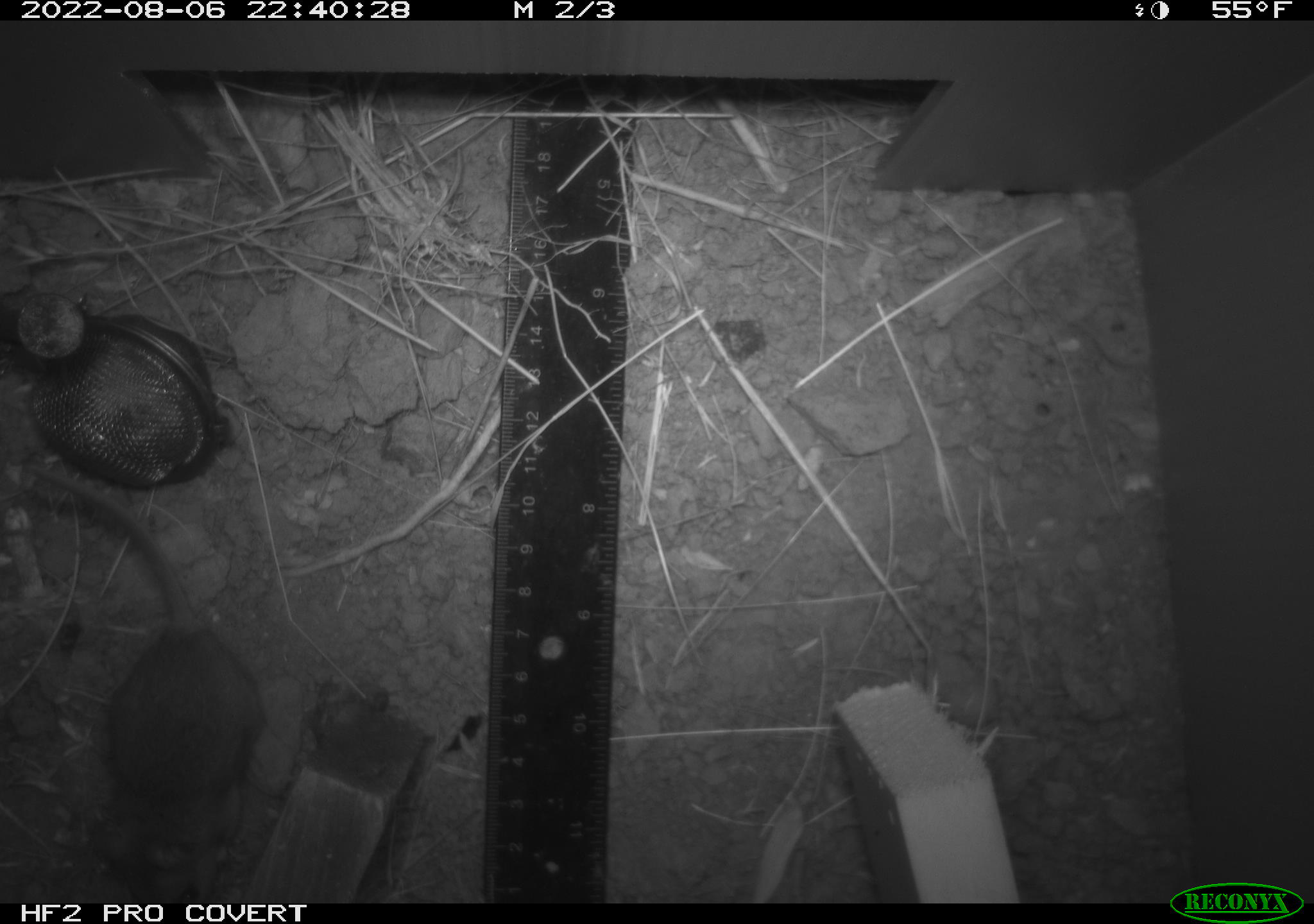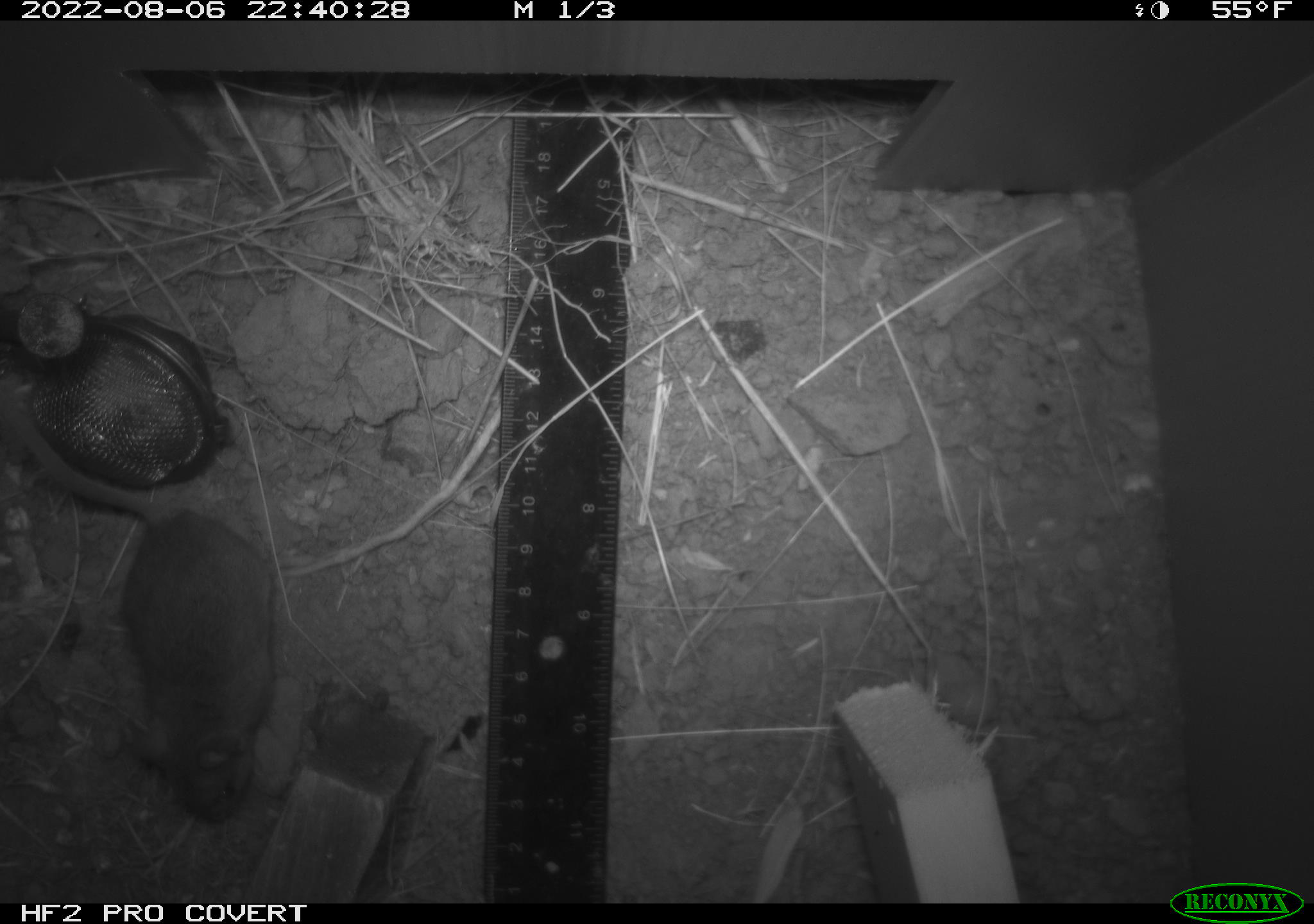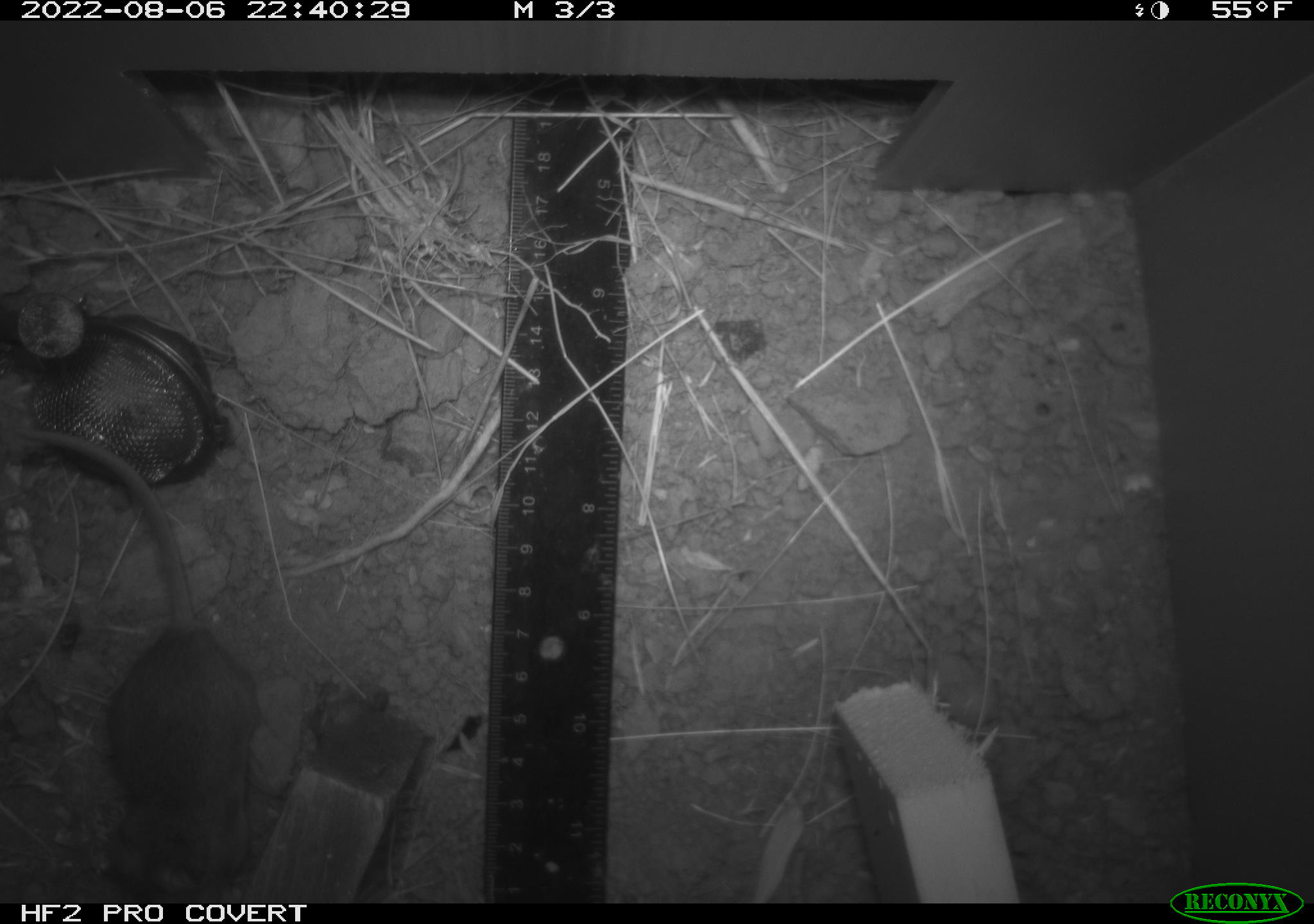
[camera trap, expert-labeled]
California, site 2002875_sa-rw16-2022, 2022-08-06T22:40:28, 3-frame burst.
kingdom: Animalia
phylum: Chordata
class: Mammalia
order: Rodentia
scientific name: Rodentia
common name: mouse species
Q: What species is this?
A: Mouse species (Rodentia).